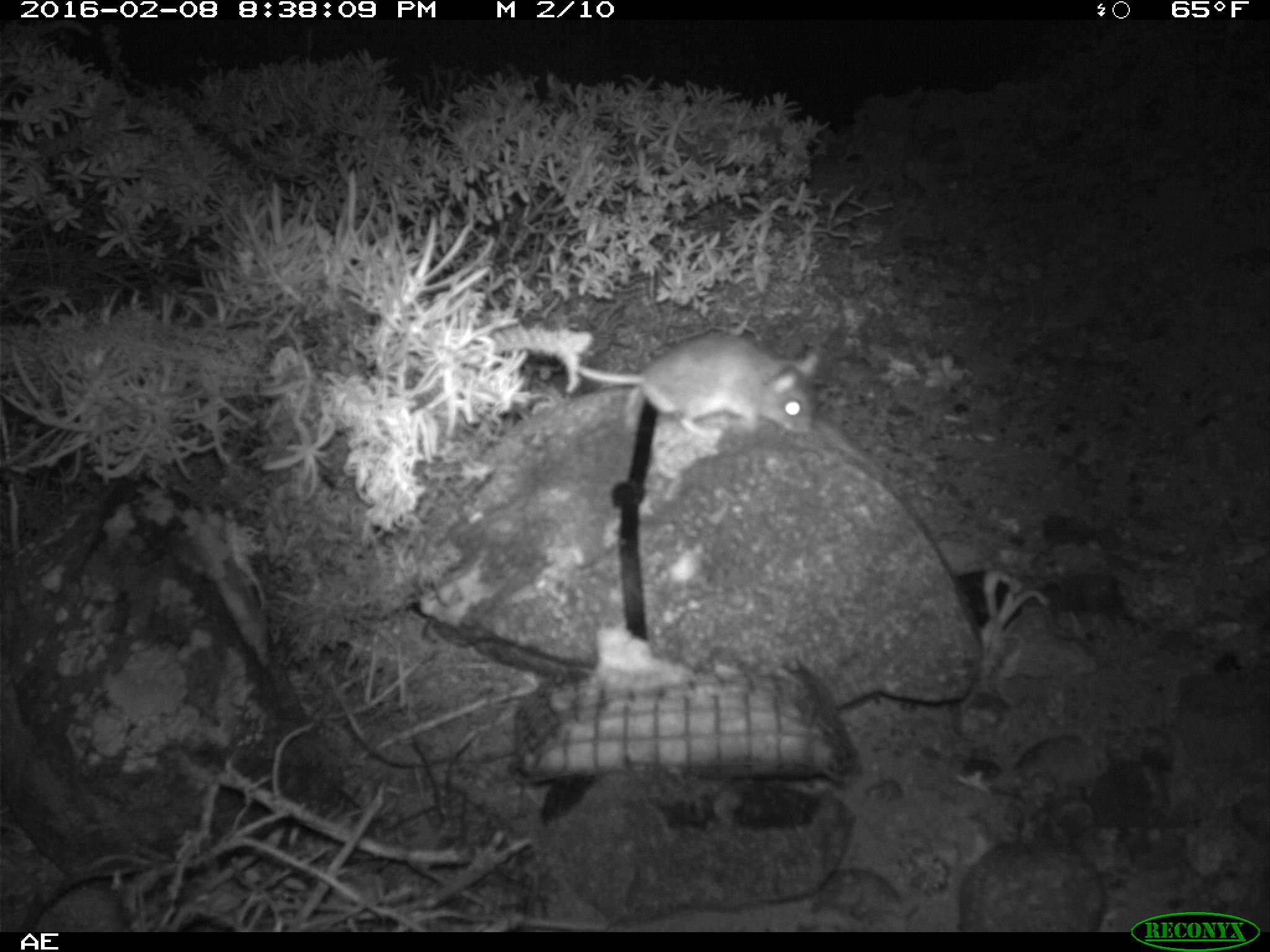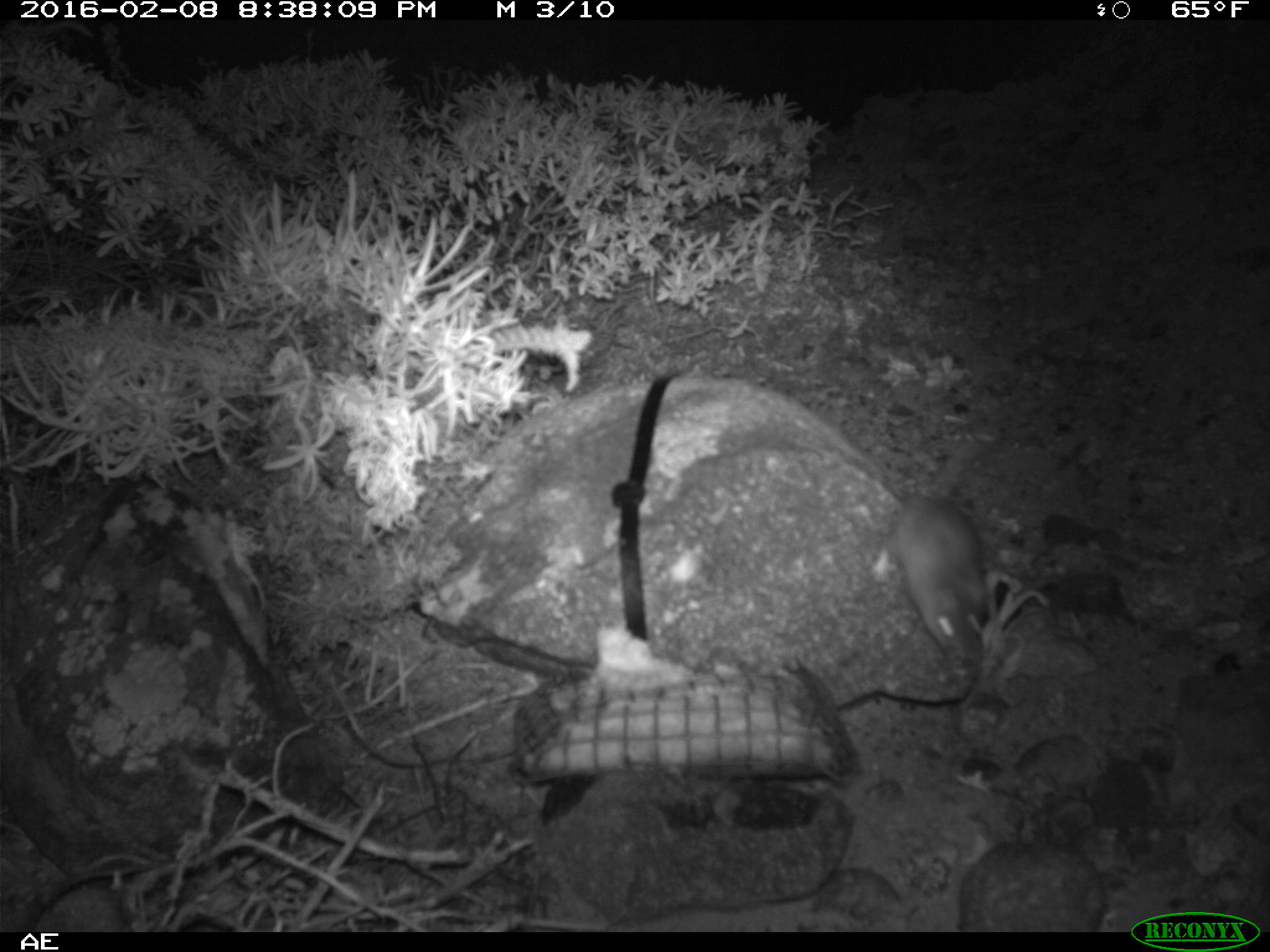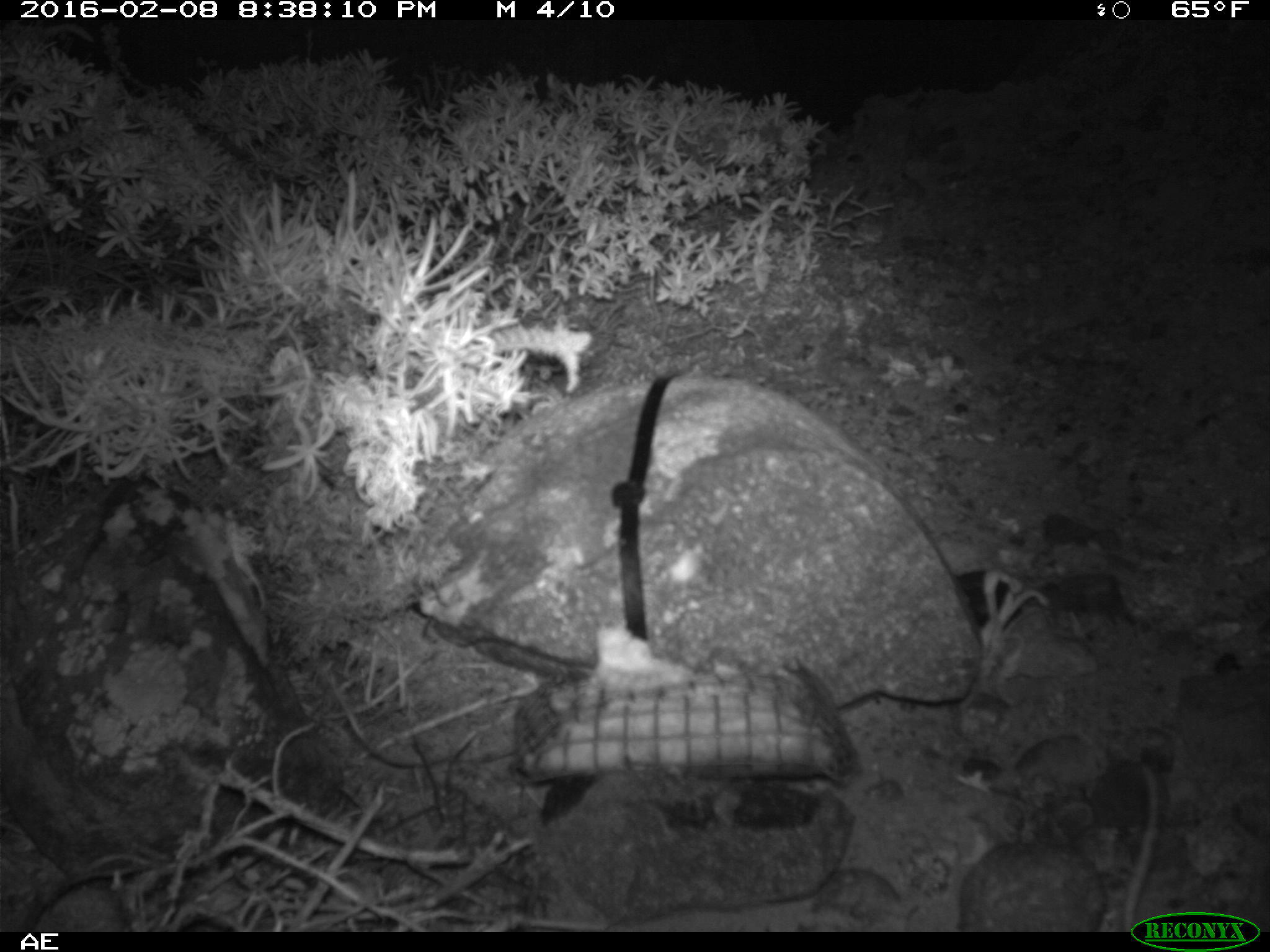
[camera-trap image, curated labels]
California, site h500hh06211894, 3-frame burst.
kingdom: Animalia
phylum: Chordata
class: Mammalia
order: Rodentia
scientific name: Rodentia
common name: rodent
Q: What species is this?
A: Rodent (Rodentia).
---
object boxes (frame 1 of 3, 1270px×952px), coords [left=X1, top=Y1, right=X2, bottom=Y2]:
rodent: [left=574, top=333, right=815, bottom=441]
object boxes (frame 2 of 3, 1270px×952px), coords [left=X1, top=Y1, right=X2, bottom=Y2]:
rodent: [left=869, top=431, right=999, bottom=669]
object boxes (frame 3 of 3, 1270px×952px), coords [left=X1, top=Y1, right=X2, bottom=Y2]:
rodent: [left=1122, top=763, right=1157, bottom=932]